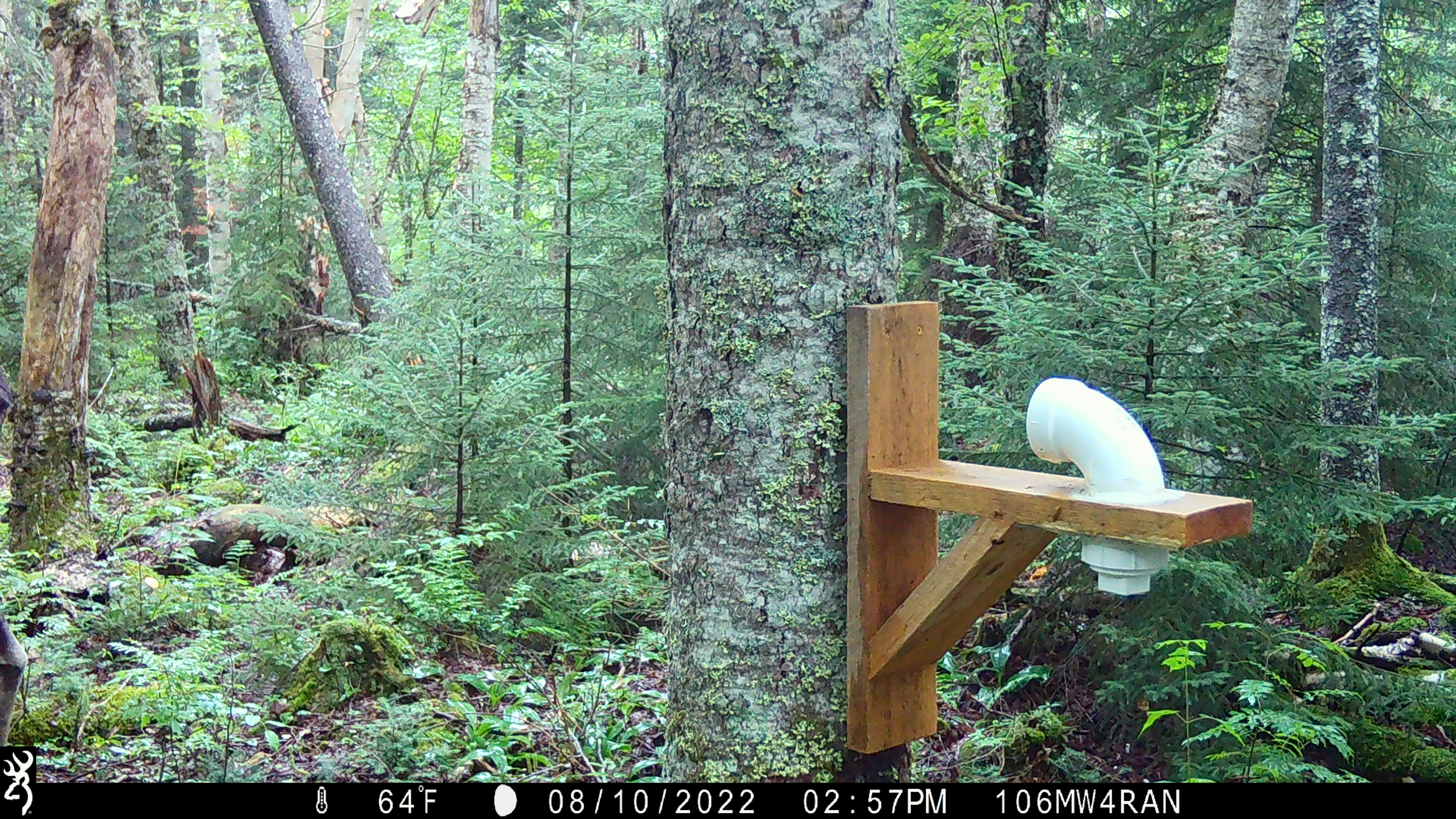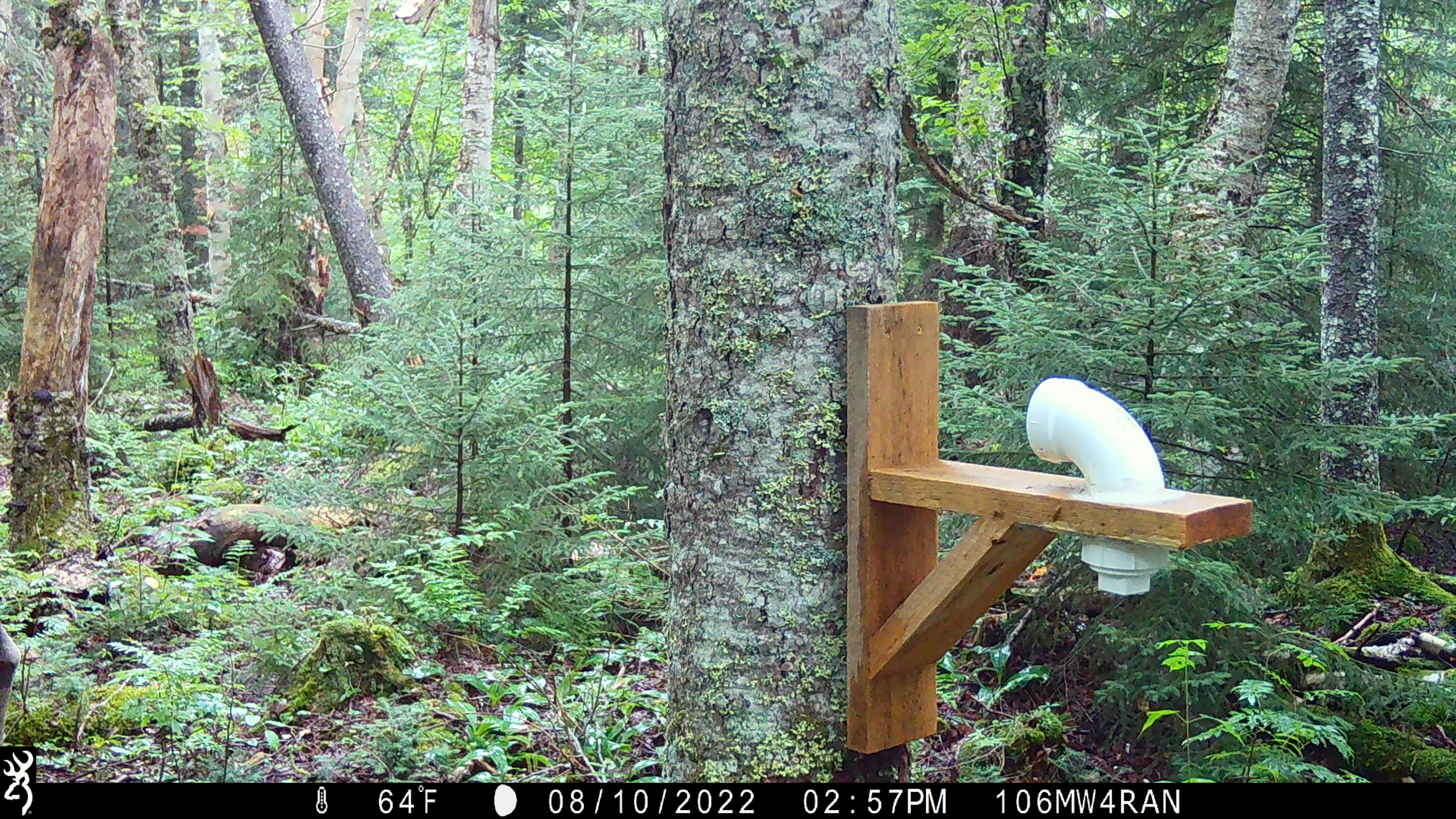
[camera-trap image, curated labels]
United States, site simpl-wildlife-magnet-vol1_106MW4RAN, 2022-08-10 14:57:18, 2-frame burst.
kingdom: Animalia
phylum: Chordata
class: Mammalia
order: Artiodactyla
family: Cervidae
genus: Alces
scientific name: Alces alces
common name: moose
Moose (Alces alces).